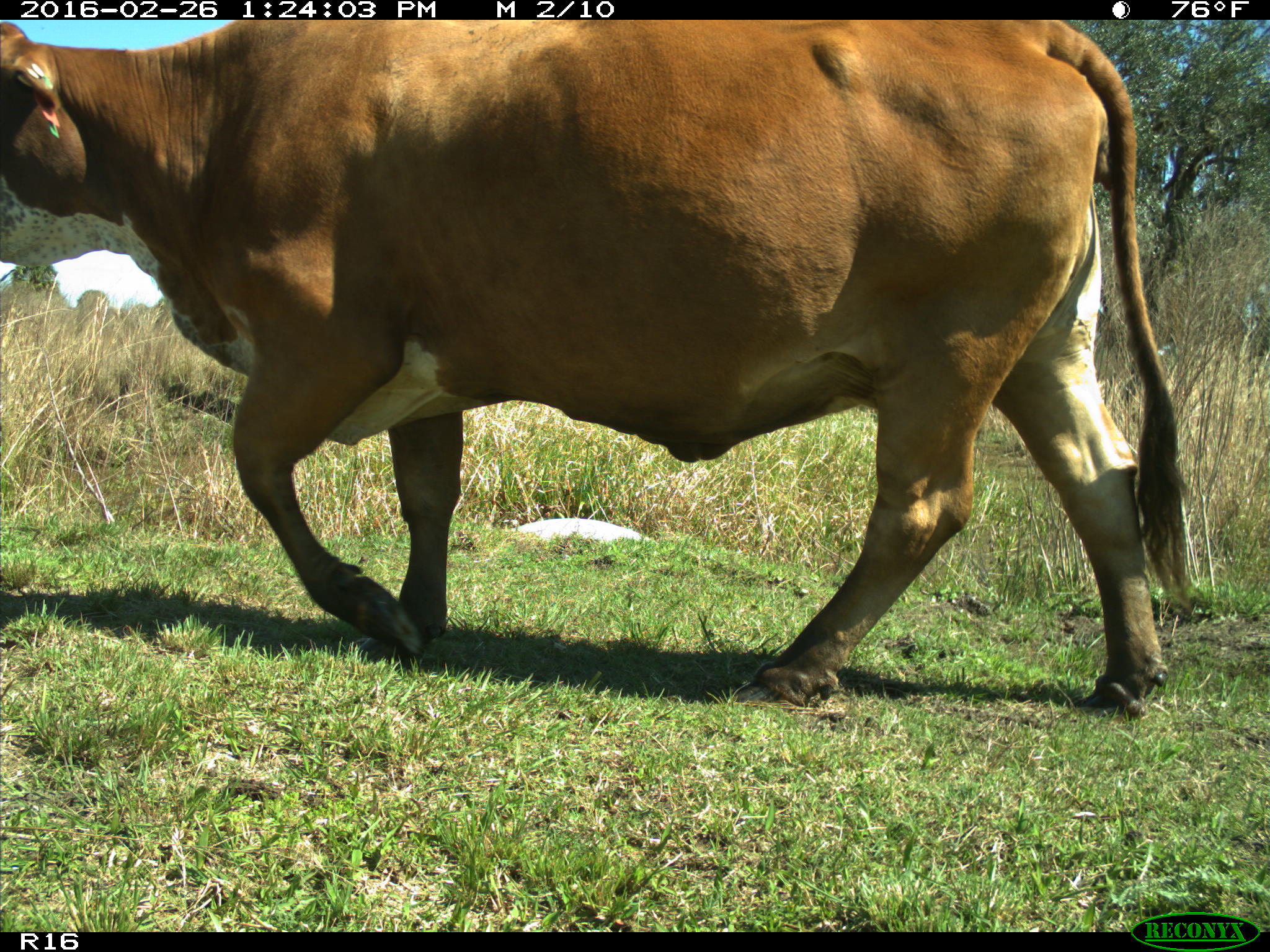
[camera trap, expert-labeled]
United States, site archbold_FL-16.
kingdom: Animalia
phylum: Chordata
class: Mammalia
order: Artiodactyla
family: Bovidae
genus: Bos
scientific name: Bos taurus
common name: domestic cow